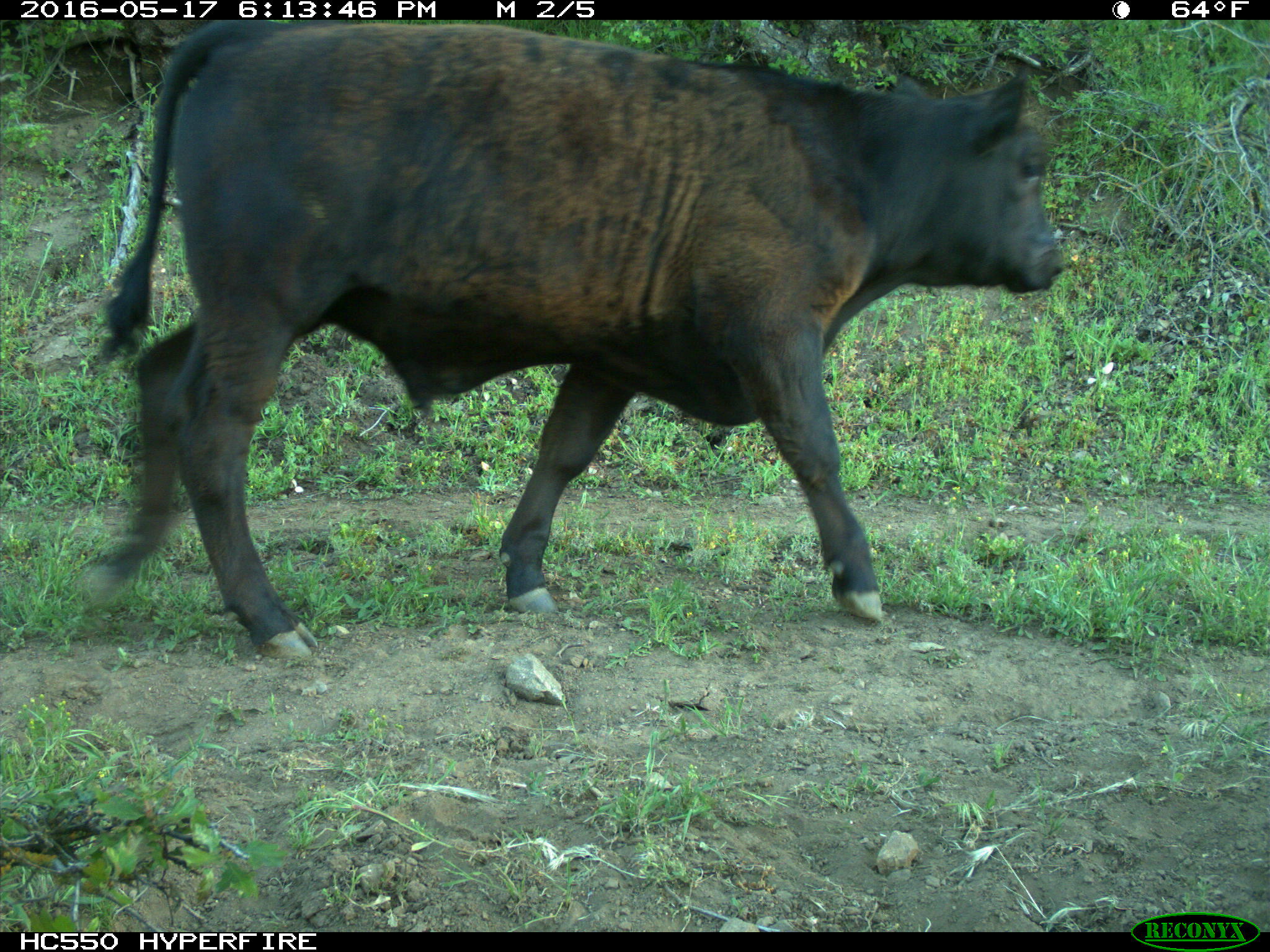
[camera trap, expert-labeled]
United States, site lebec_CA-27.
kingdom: Animalia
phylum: Chordata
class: Mammalia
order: Artiodactyla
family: Bovidae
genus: Bos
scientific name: Bos taurus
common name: domestic cow